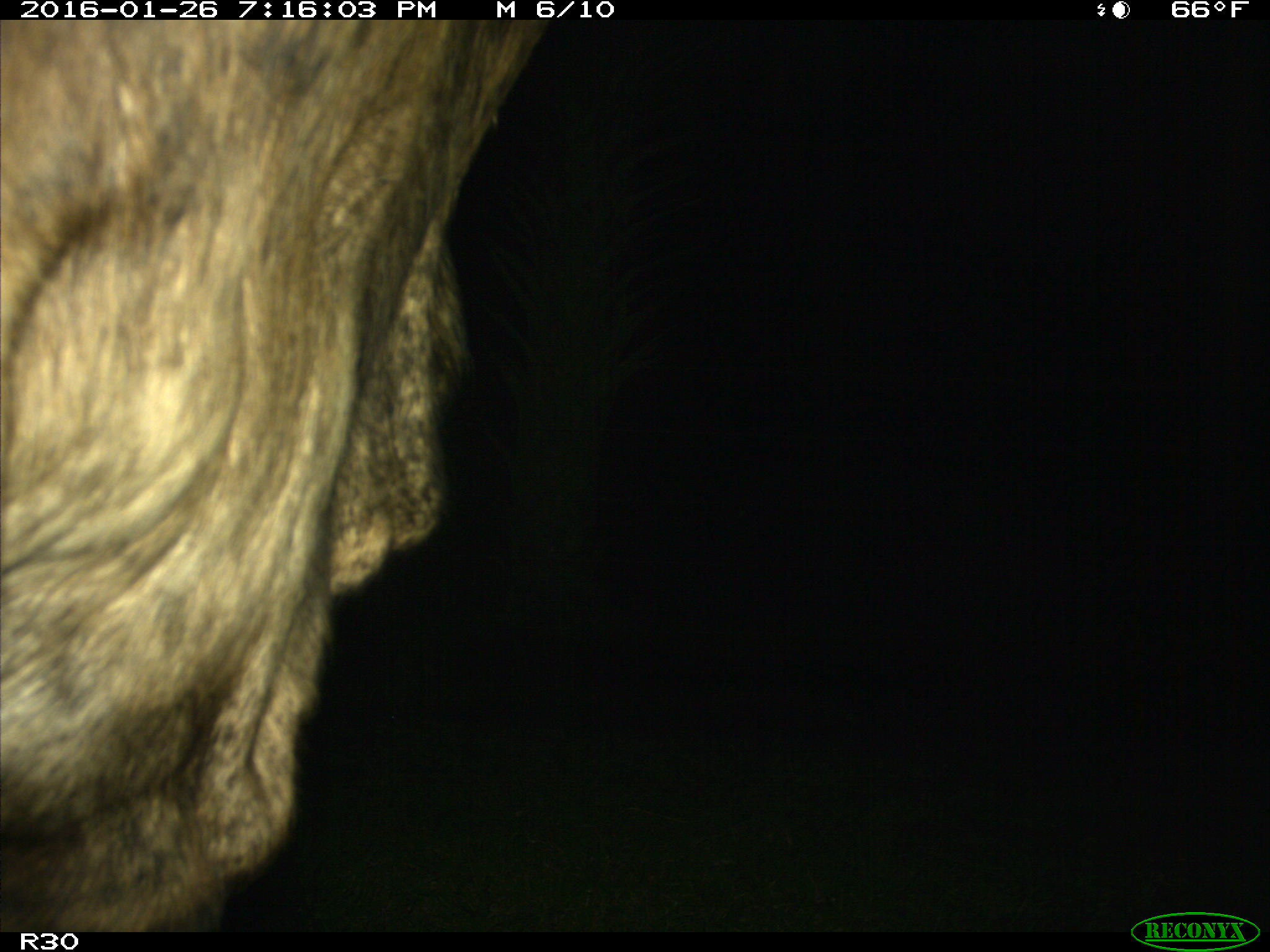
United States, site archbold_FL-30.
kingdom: Animalia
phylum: Chordata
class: Mammalia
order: Artiodactyla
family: Bovidae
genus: Bos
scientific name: Bos taurus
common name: domestic cow